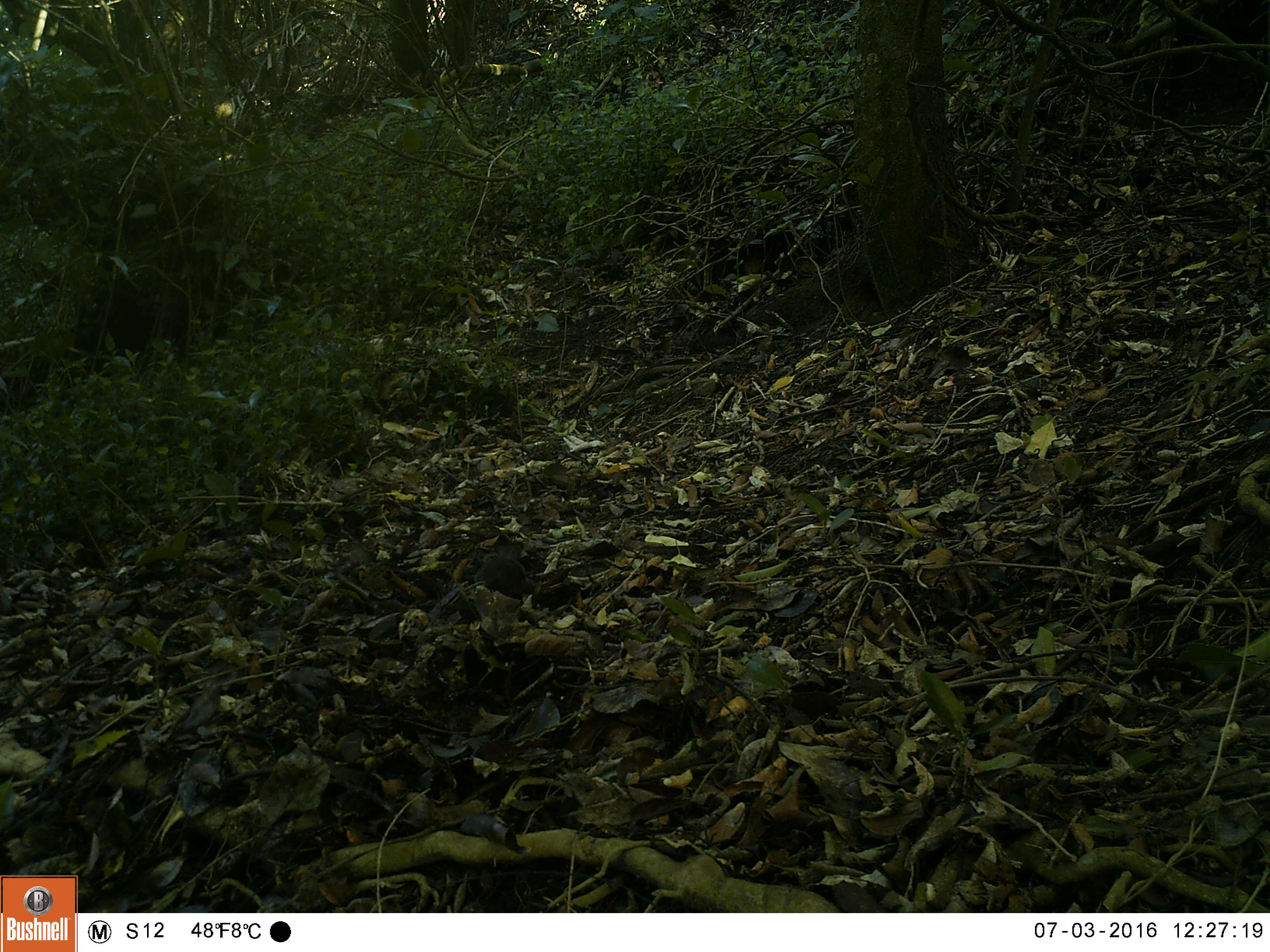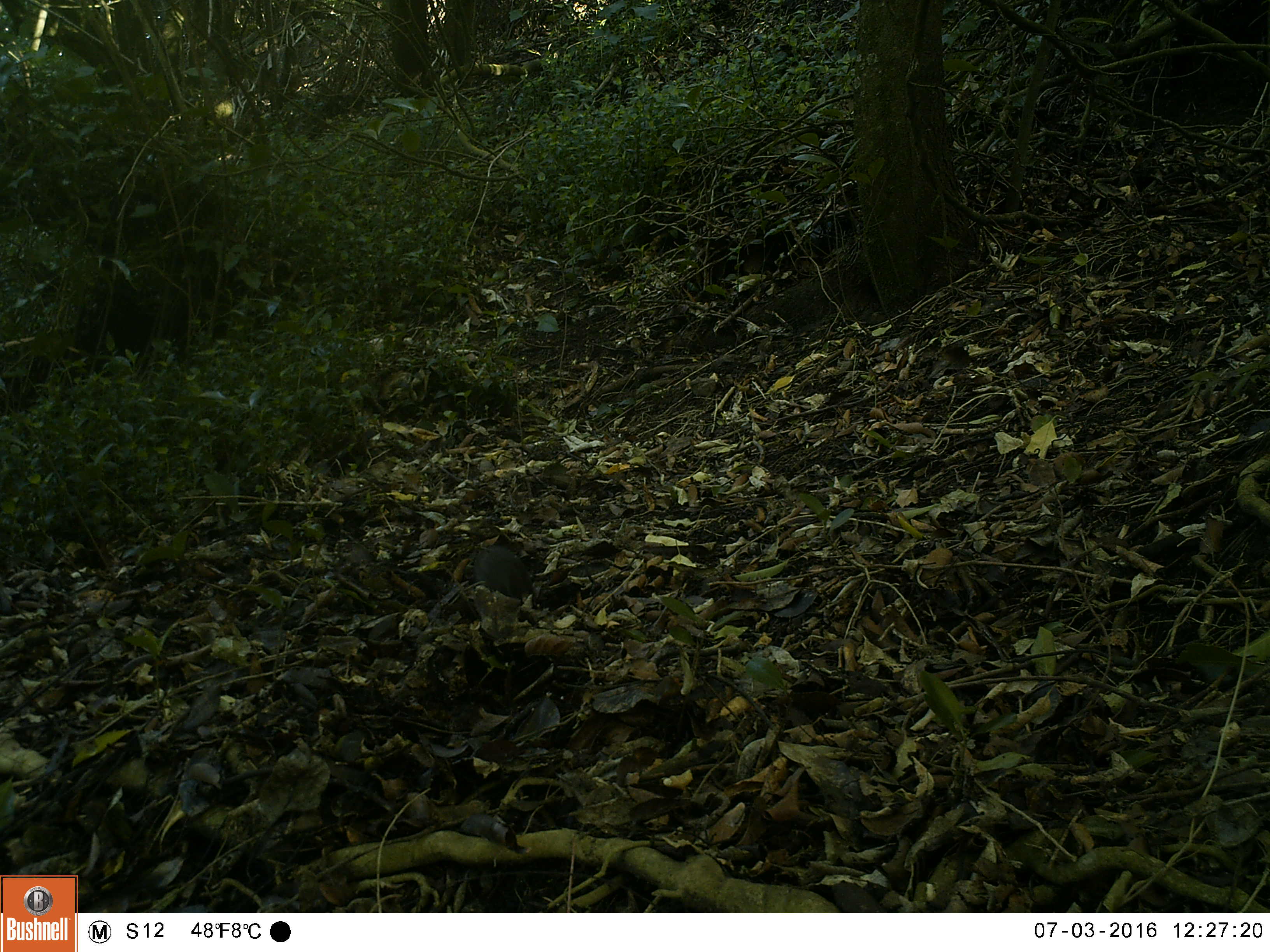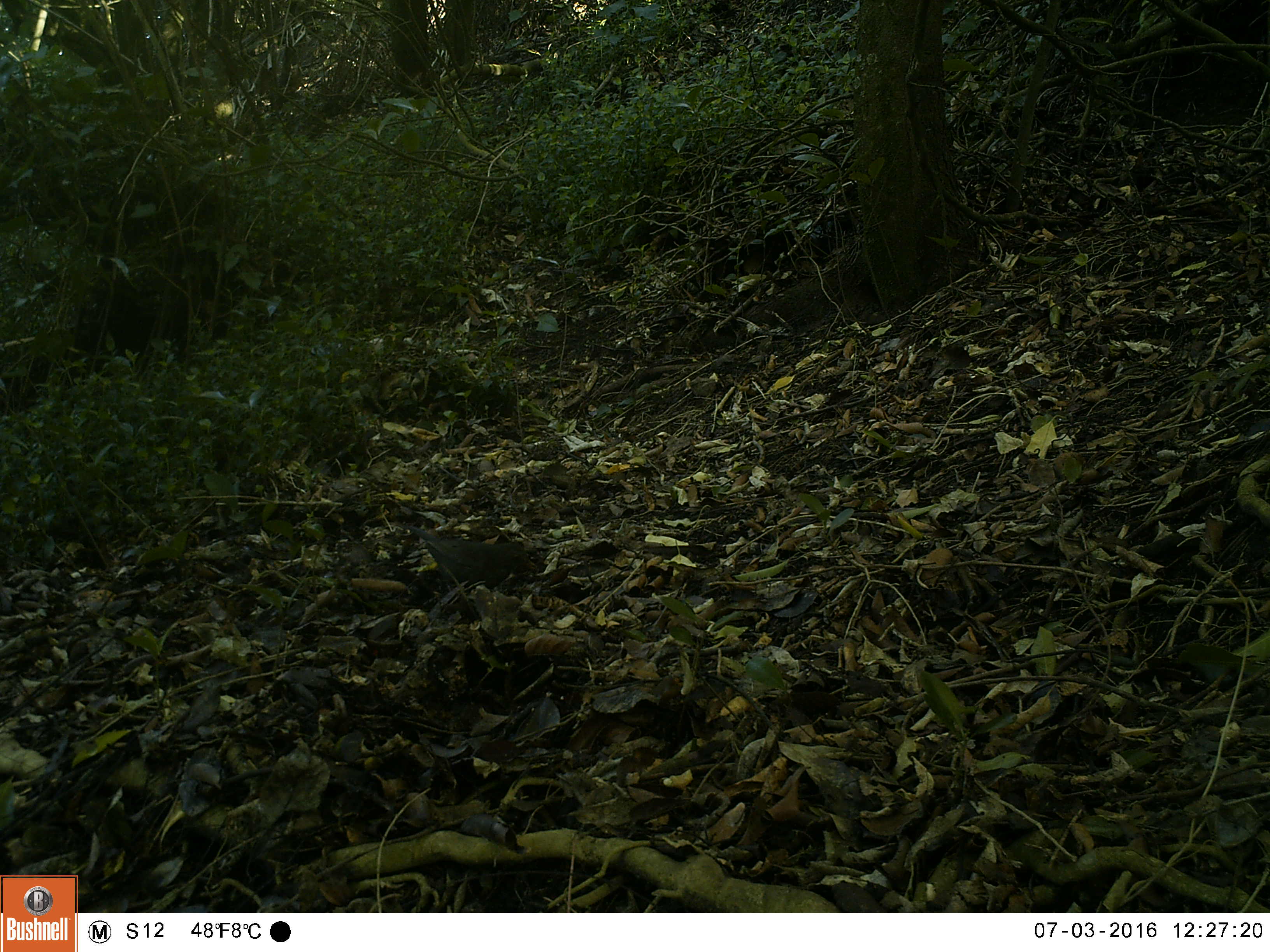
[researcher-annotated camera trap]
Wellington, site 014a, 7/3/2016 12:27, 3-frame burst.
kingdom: Animalia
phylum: Chordata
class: Aves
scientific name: Aves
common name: bird